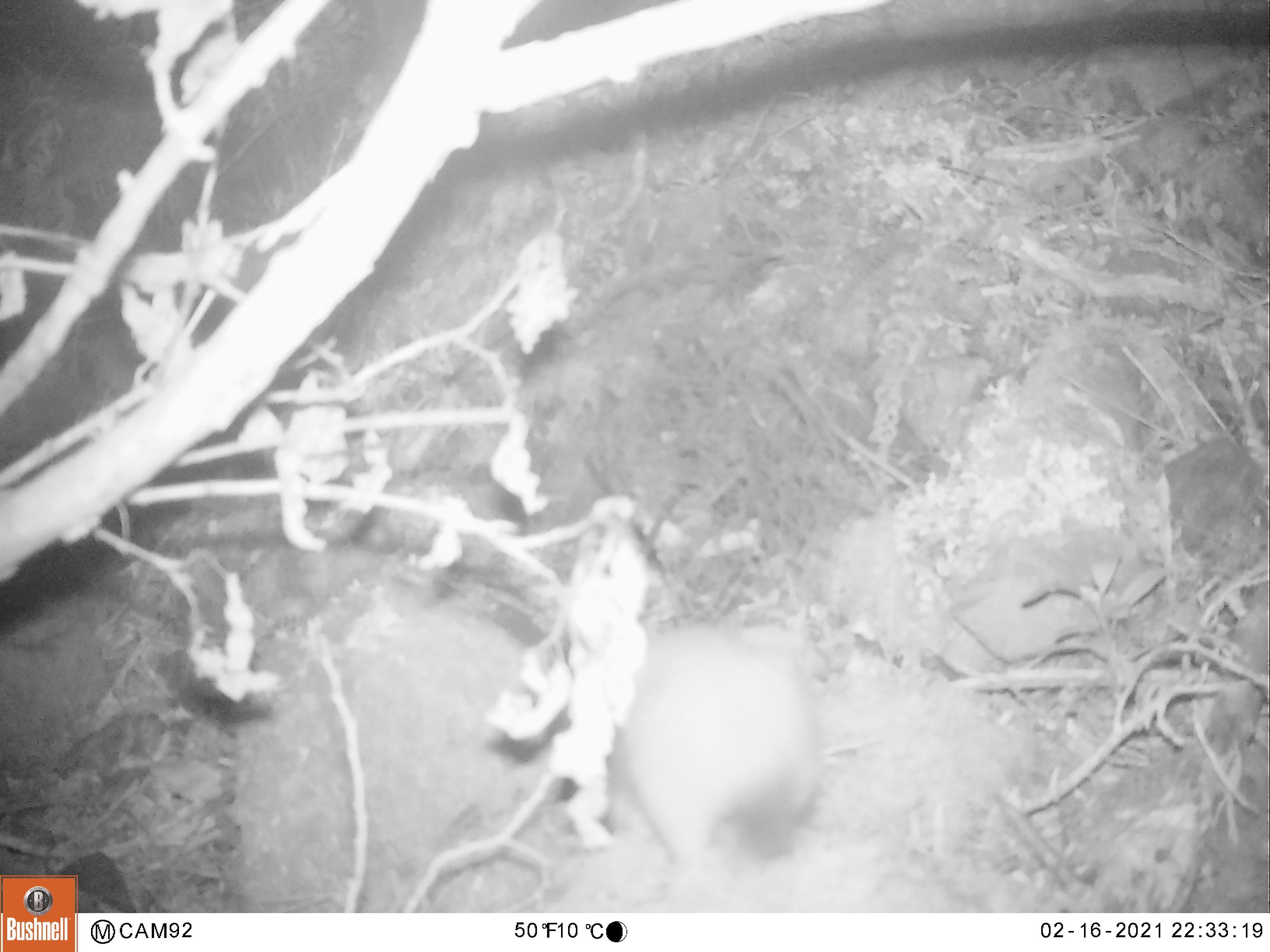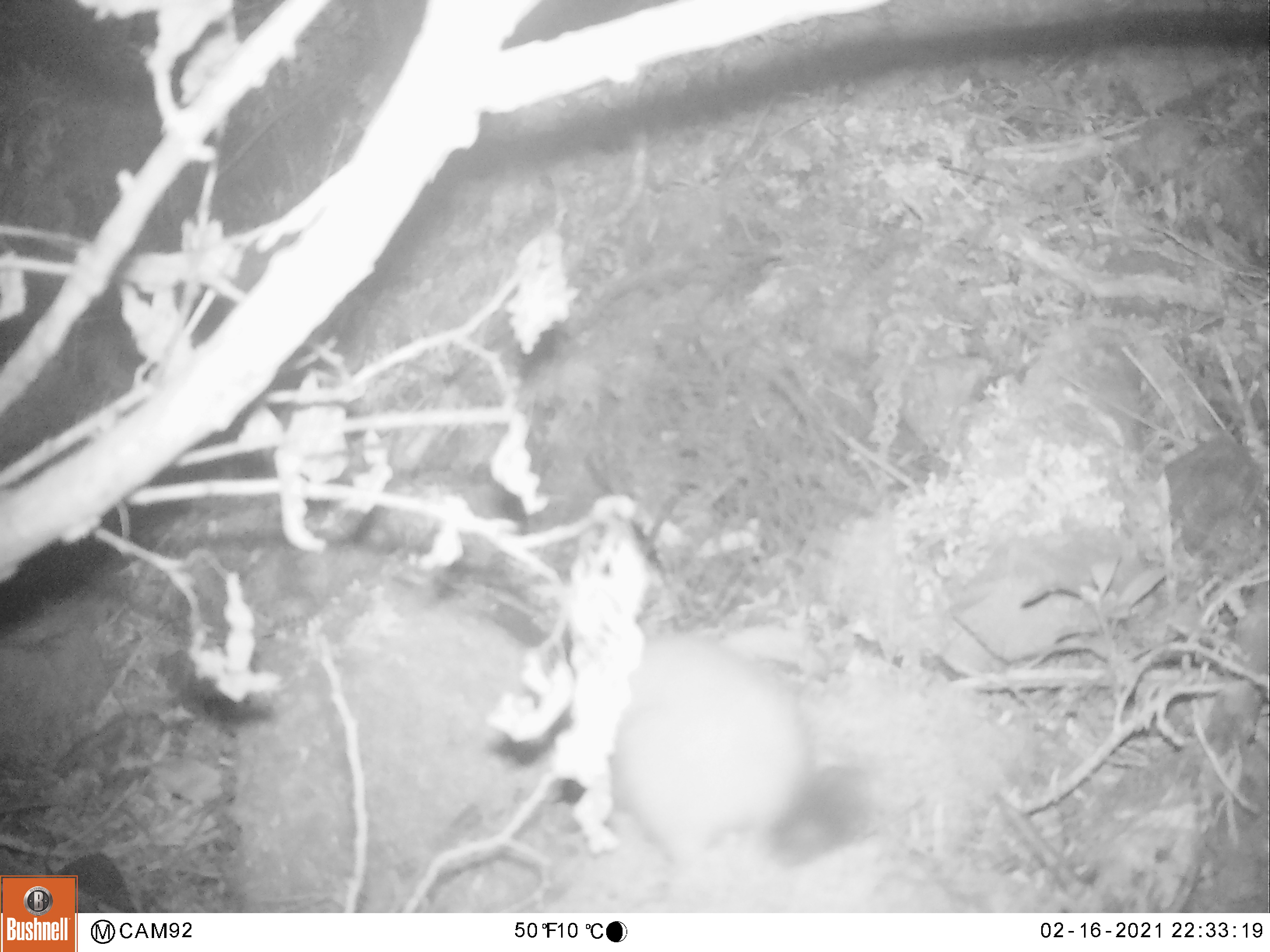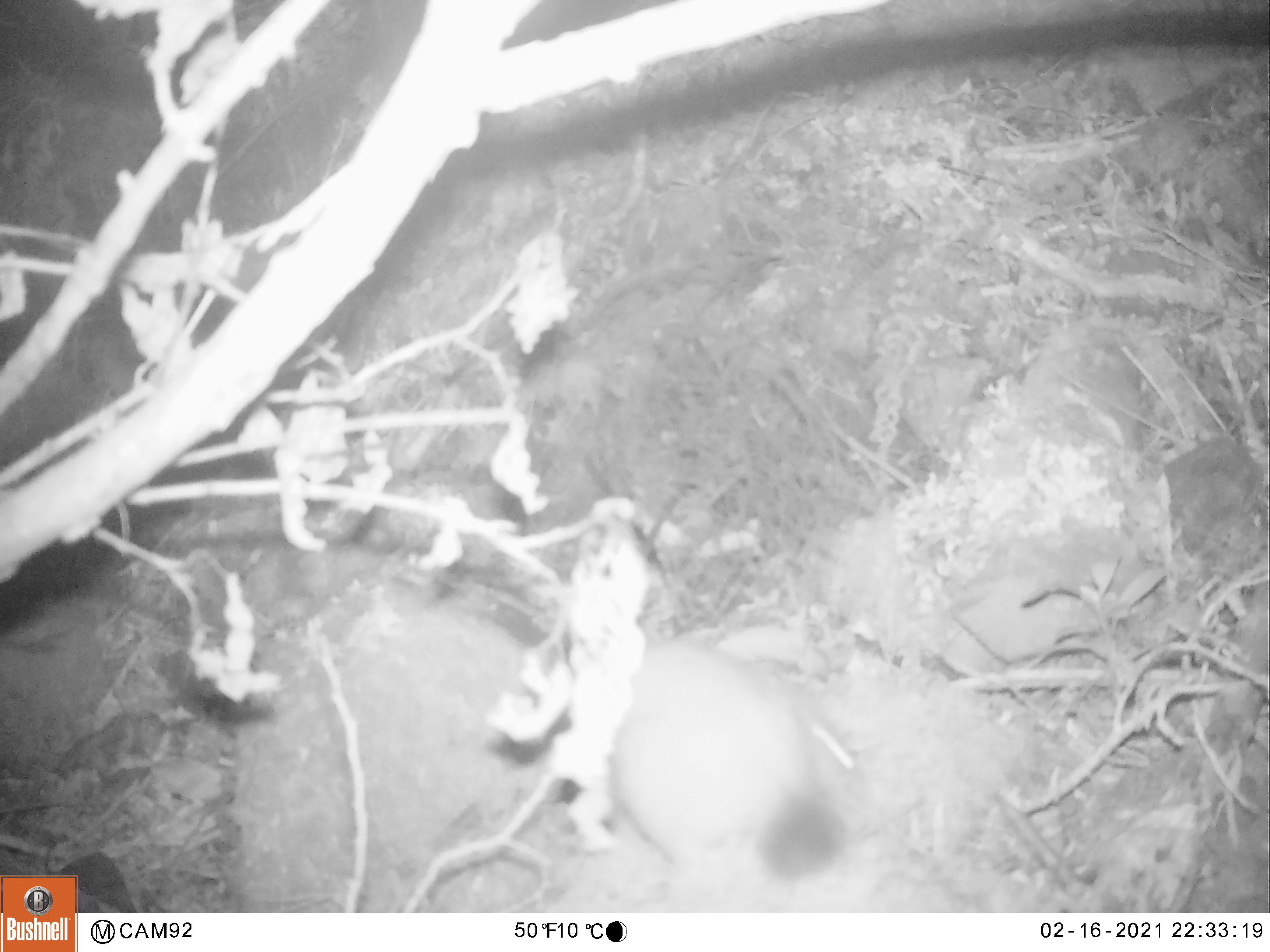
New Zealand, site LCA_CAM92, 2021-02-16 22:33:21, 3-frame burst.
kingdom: Animalia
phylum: Chordata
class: Mammalia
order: Carnivora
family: Mustelidae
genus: Mustela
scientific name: Mustela erminea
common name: stoat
Stoat (Mustela erminea).